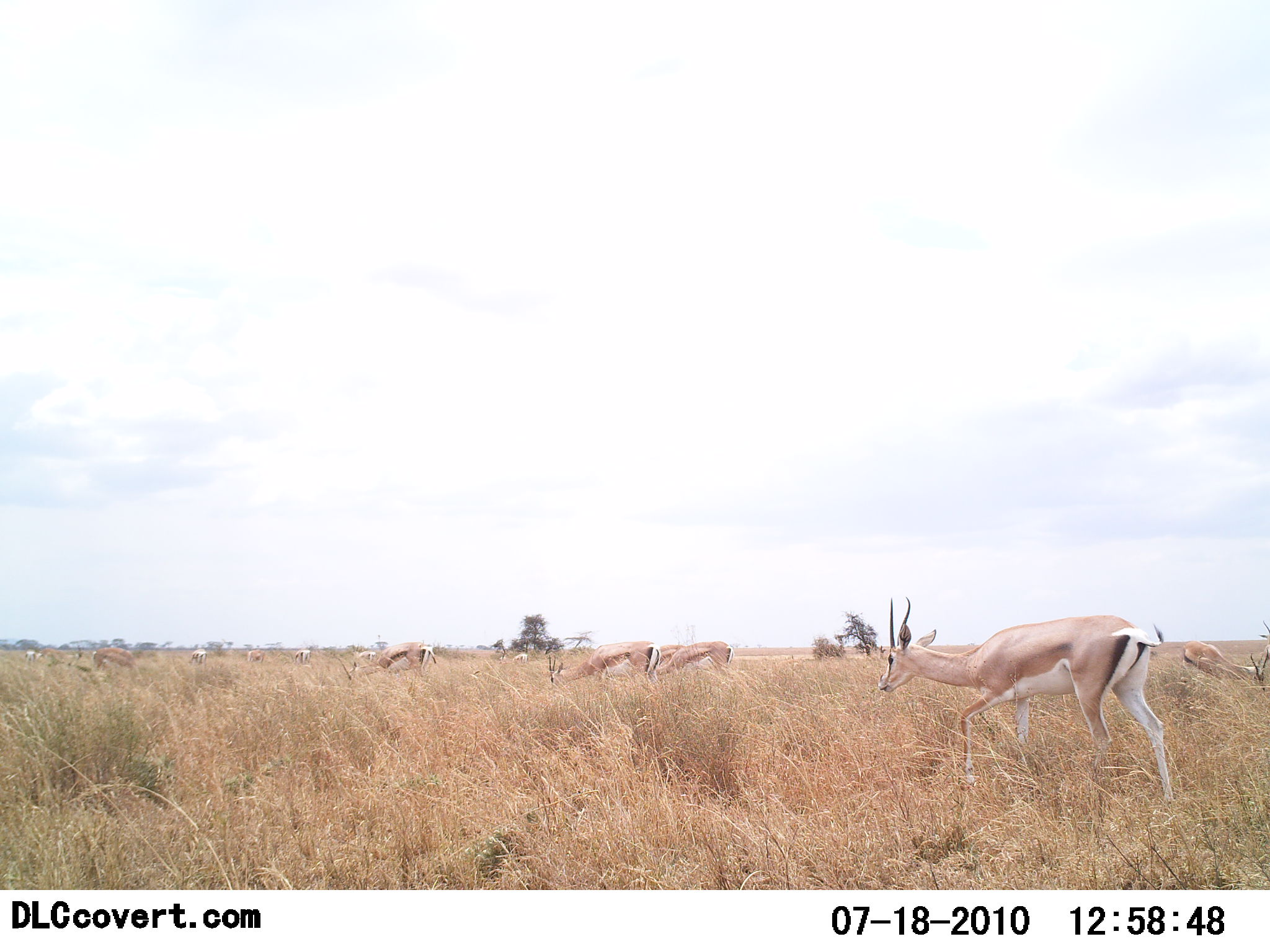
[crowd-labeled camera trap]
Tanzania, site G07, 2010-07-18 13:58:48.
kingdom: Animalia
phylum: Chordata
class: Mammalia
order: Artiodactyla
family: Bovidae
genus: Nanger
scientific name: Nanger granti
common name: grant's gazelle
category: gazellegrants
Gazellegrants (grant's gazelle) (Nanger granti), count 9. Behavior (volunteer vote fractions): standing 24%, resting 0%, moving 76%, interacting 0%. Young present (vote fraction): 0%. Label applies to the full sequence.